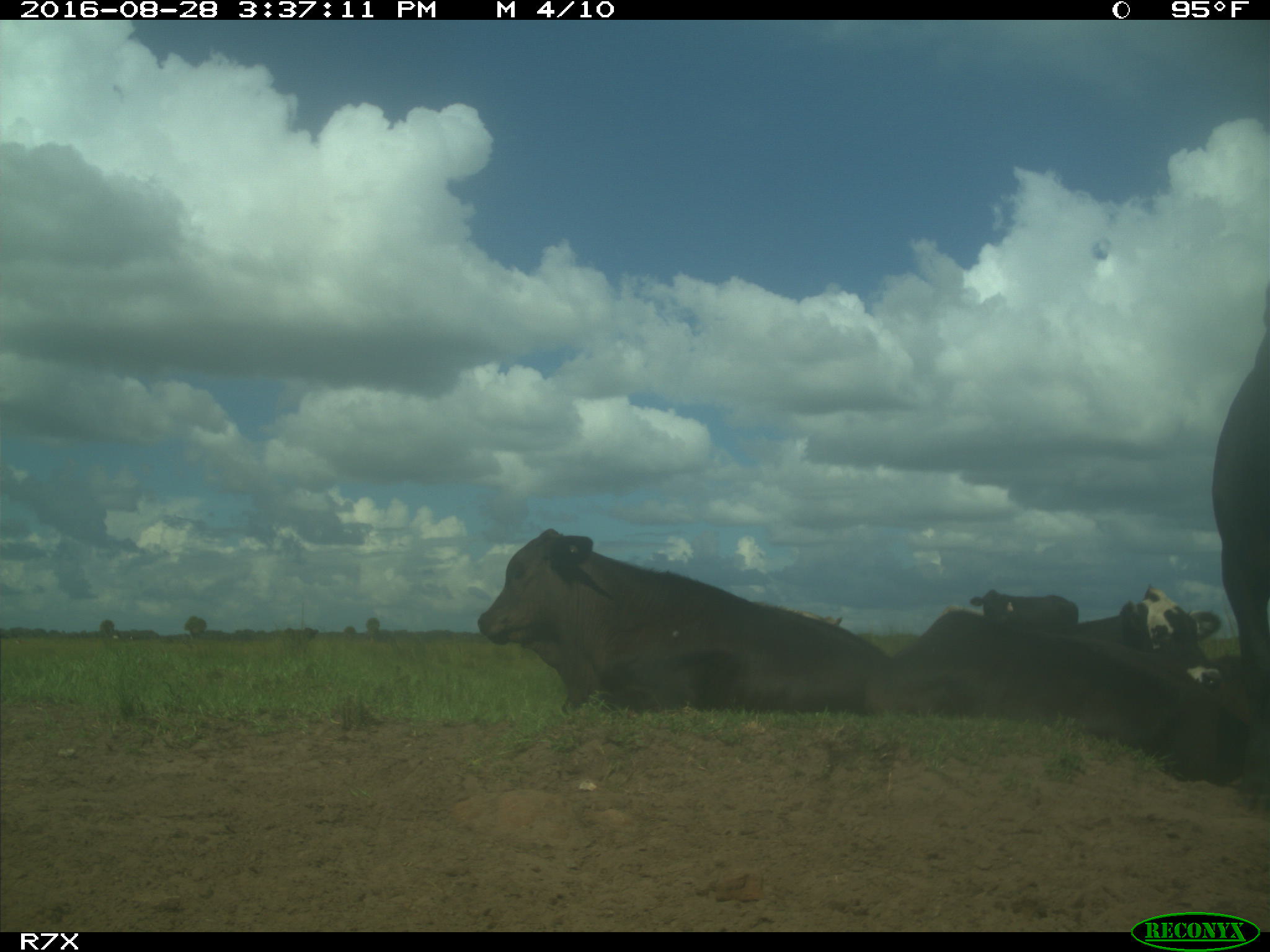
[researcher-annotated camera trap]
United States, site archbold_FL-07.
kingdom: Animalia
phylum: Chordata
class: Mammalia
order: Artiodactyla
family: Bovidae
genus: Bos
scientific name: Bos taurus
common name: domestic cow